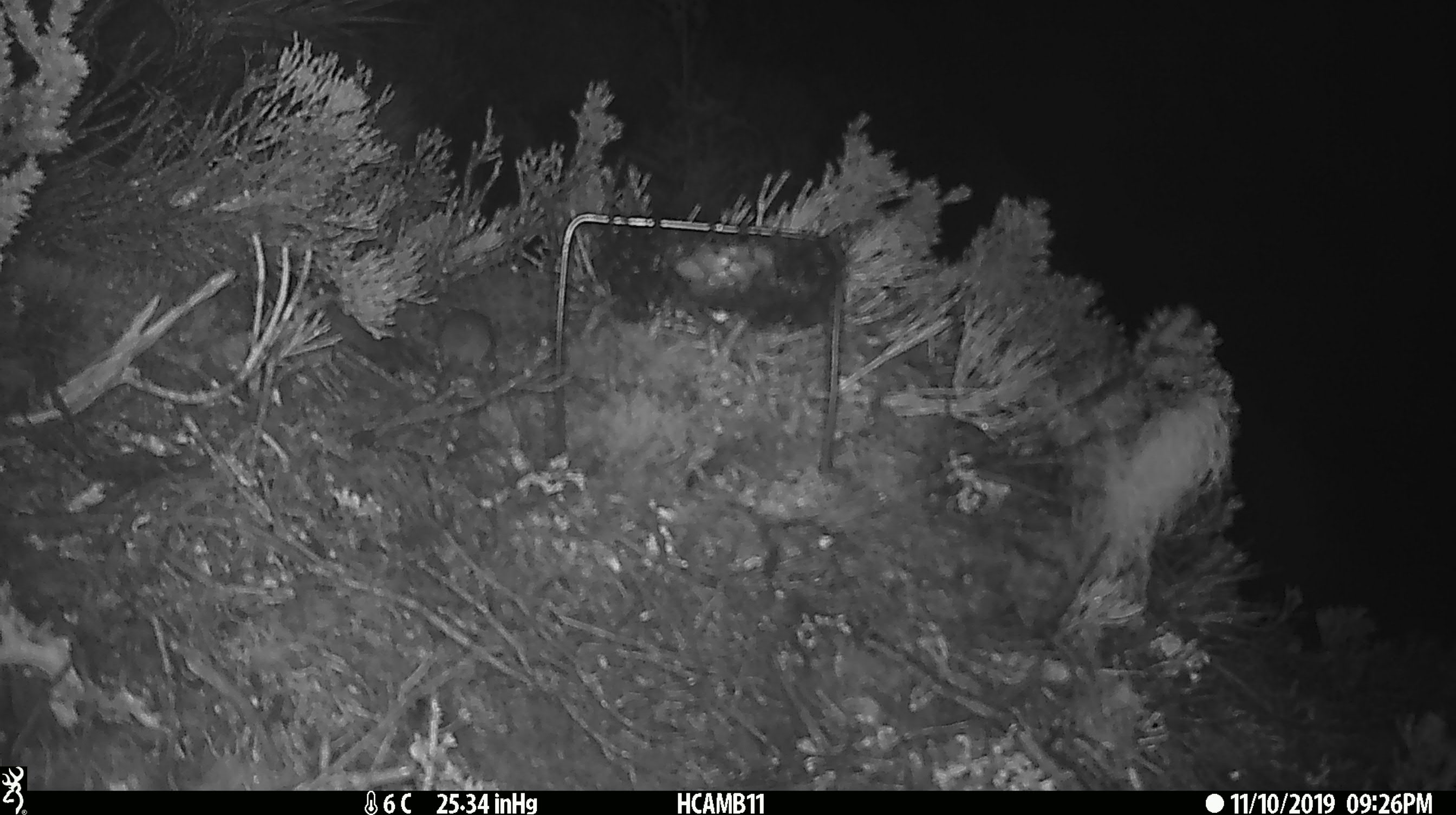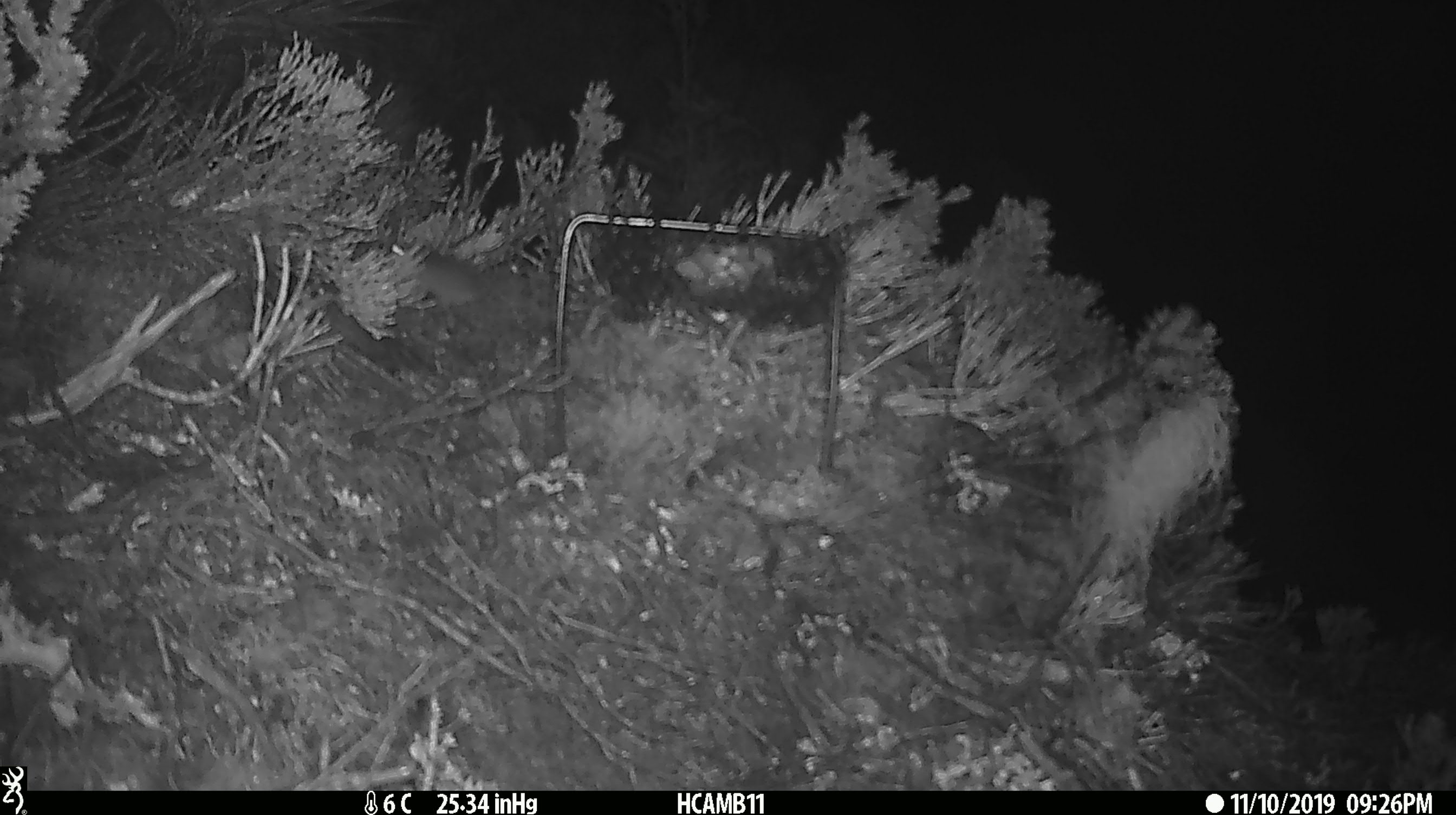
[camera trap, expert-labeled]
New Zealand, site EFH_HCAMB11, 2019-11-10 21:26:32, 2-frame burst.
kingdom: Animalia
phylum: Chordata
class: Mammalia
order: Rodentia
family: Muridae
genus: Mus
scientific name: Mus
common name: mouse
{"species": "mouse (Mus)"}